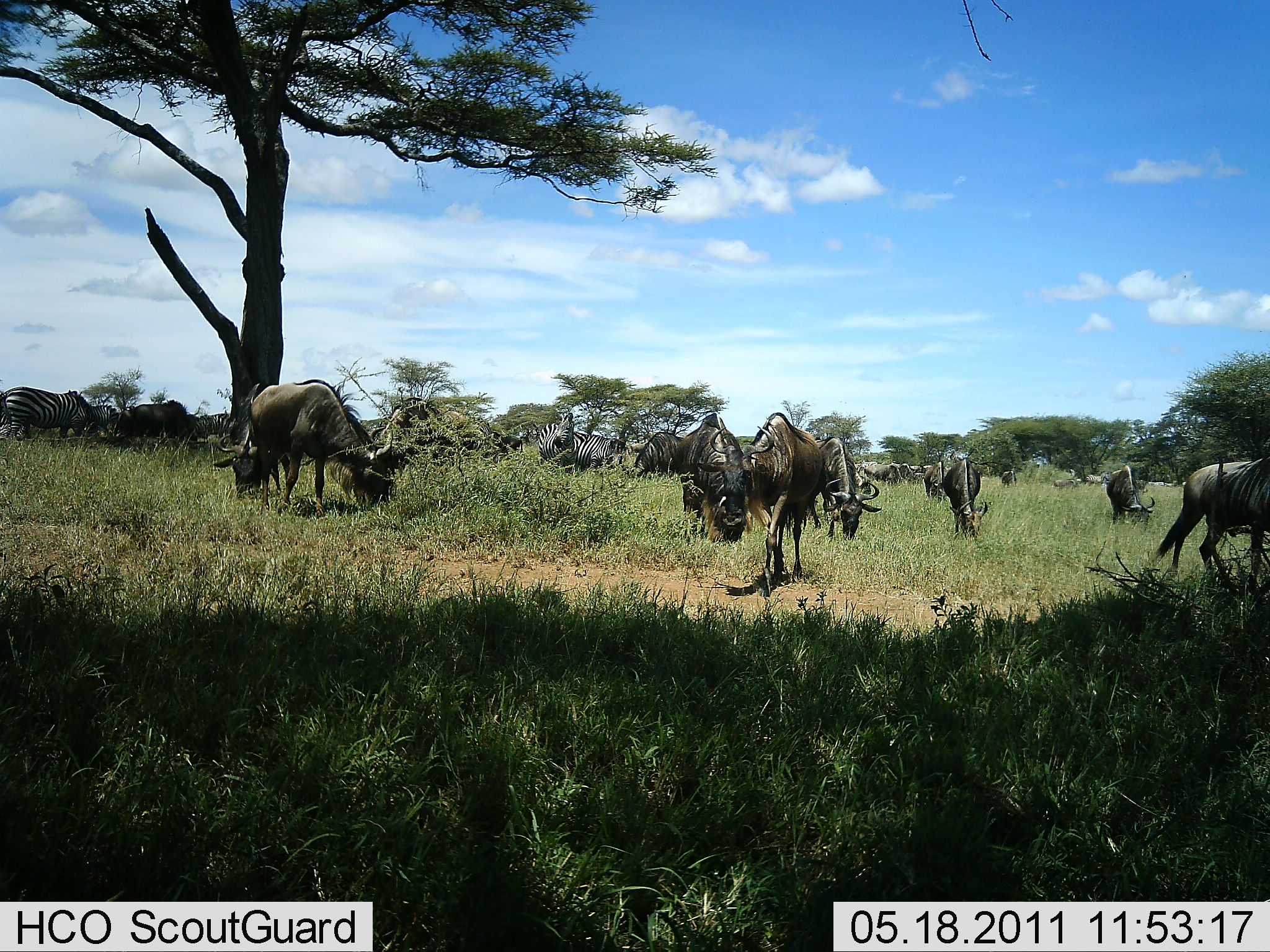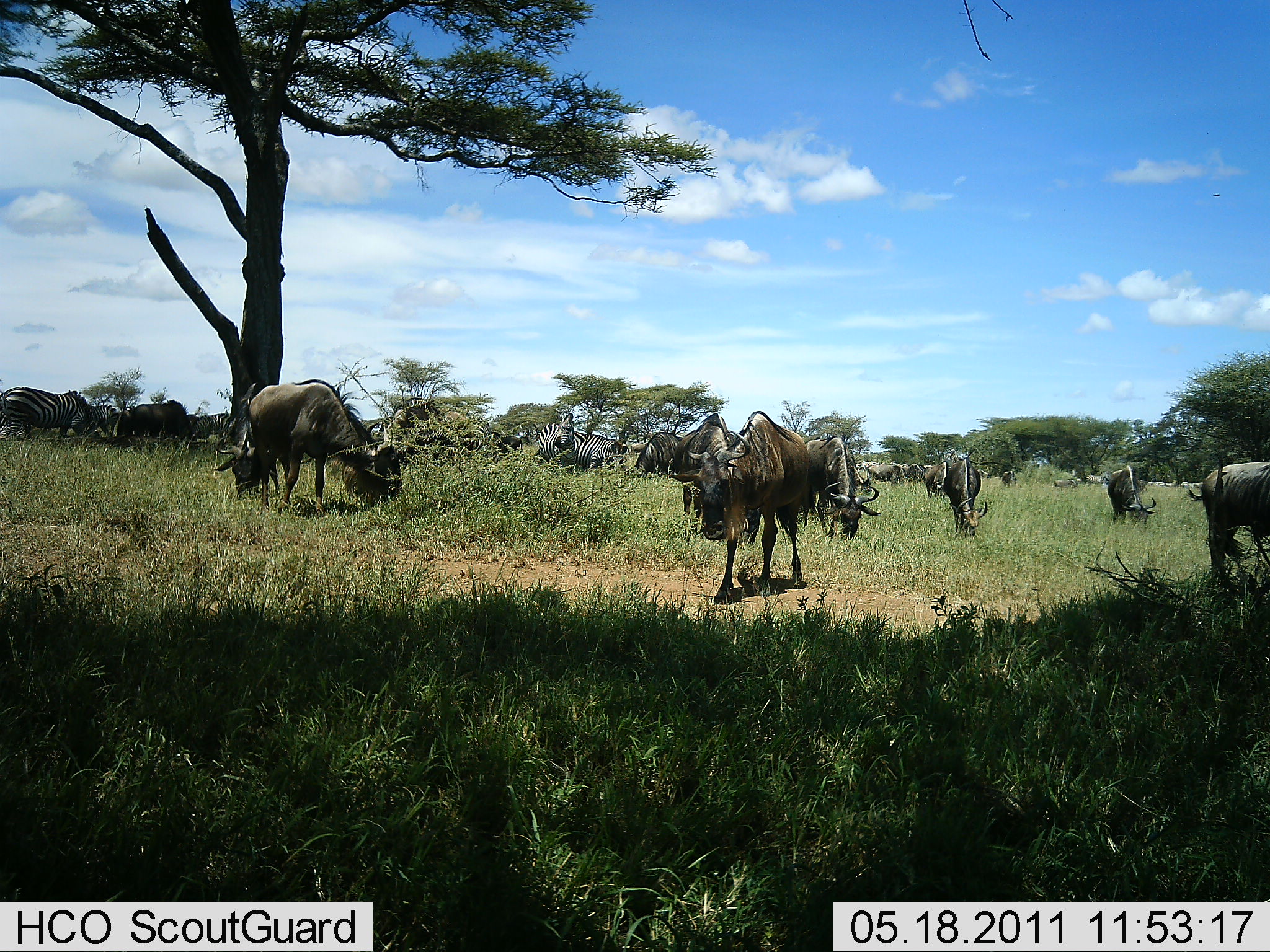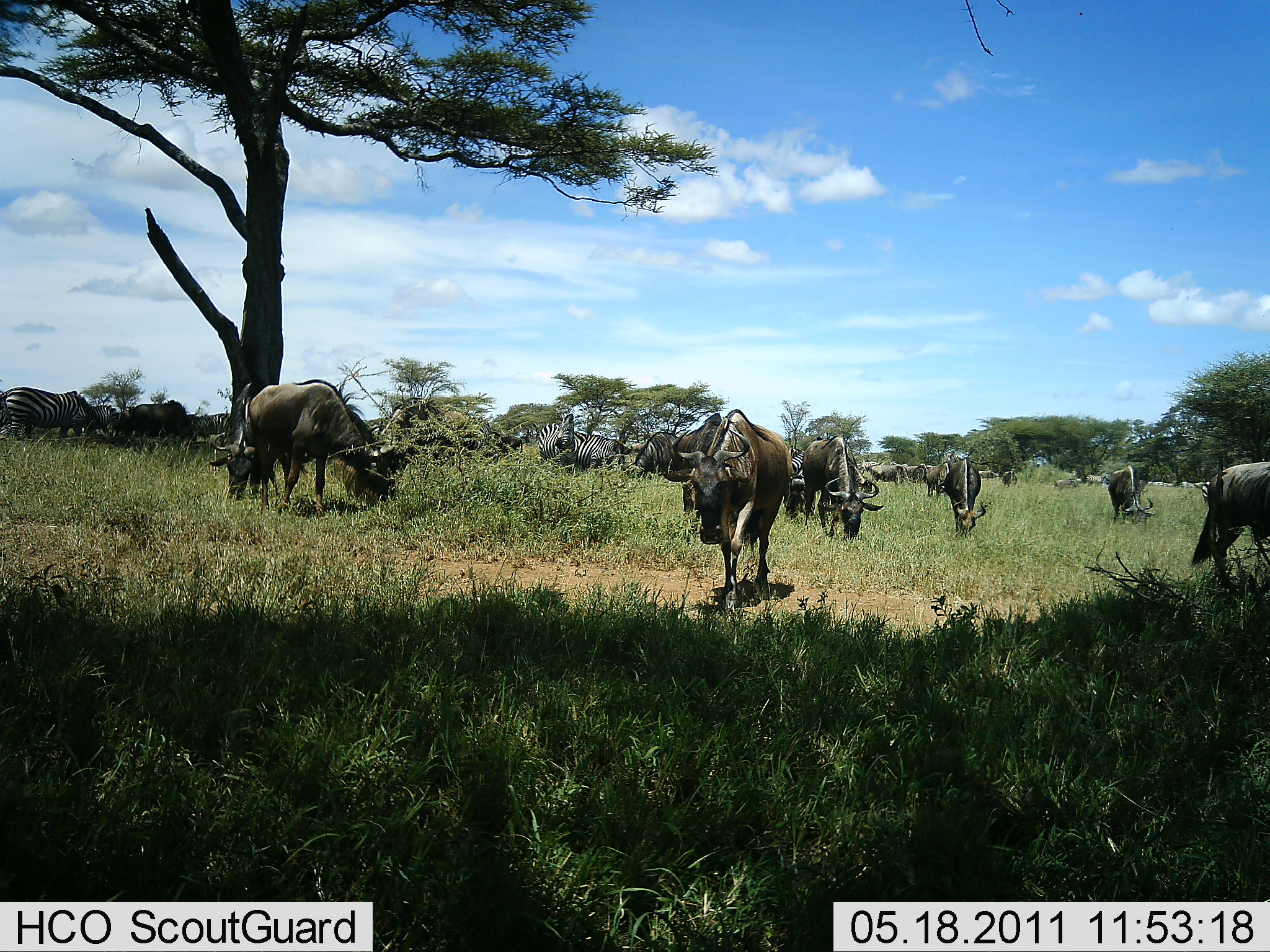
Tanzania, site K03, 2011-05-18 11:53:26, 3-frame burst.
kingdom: Animalia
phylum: Chordata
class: Mammalia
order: Artiodactyla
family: Bovidae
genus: Connochaetes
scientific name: Connochaetes taurinus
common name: blue wildebeest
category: wildebeest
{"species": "wildebeest (blue wildebeest) (Connochaetes taurinus)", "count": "11-50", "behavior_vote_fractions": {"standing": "38%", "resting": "6%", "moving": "69%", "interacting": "6%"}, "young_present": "0%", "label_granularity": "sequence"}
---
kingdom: Animalia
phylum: Chordata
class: Mammalia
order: Perissodactyla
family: Equidae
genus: Equus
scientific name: Equus quagga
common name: plains zebra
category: zebra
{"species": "zebra (plains zebra) (Equus quagga)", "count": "3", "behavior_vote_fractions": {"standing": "50%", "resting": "0%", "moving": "10%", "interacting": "10%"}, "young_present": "0%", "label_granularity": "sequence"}